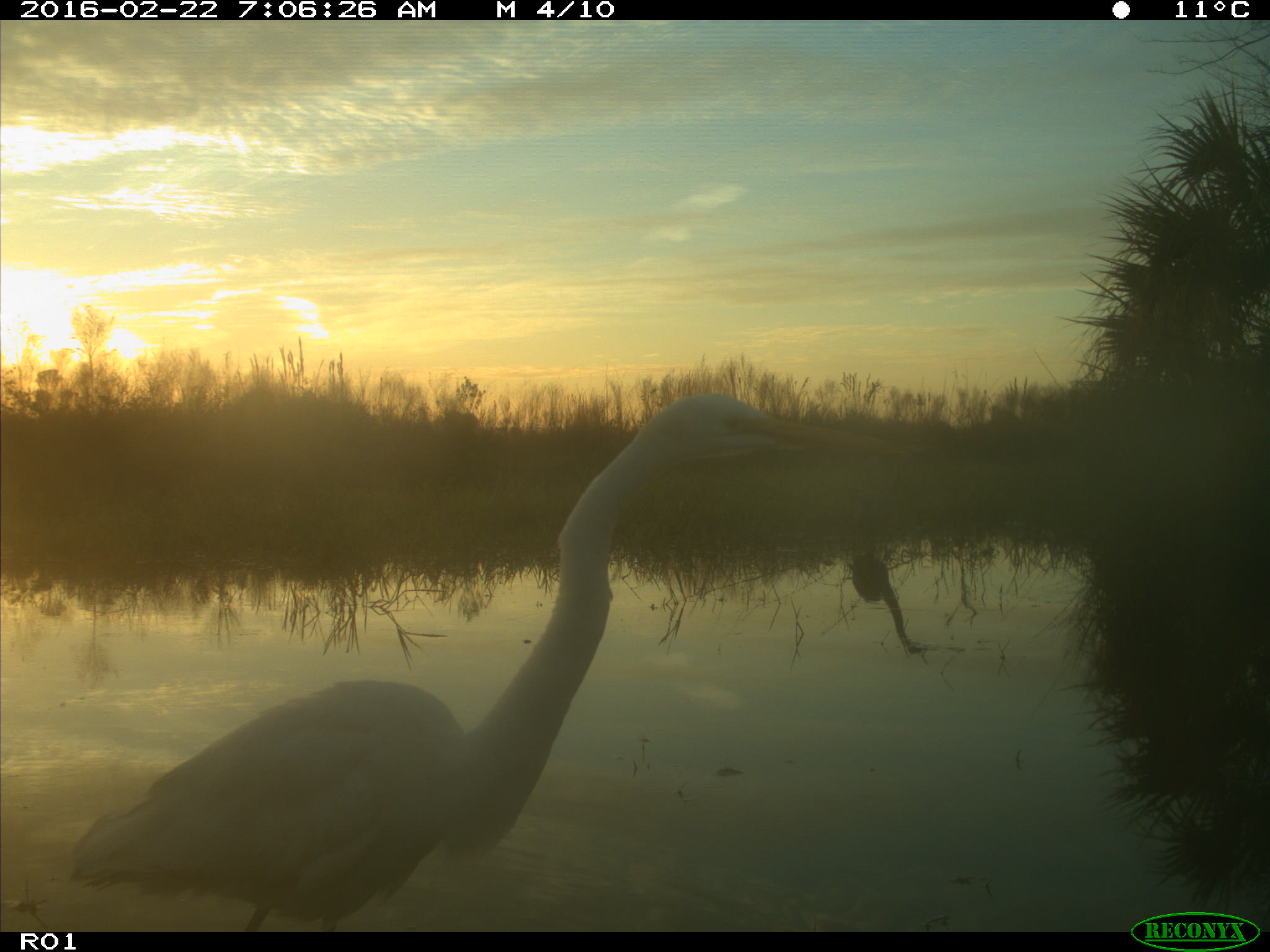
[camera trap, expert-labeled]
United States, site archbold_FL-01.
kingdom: Animalia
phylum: Chordata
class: Aves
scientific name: Aves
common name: birds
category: unidentified bird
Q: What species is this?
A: Unidentified bird (birds) (Aves).